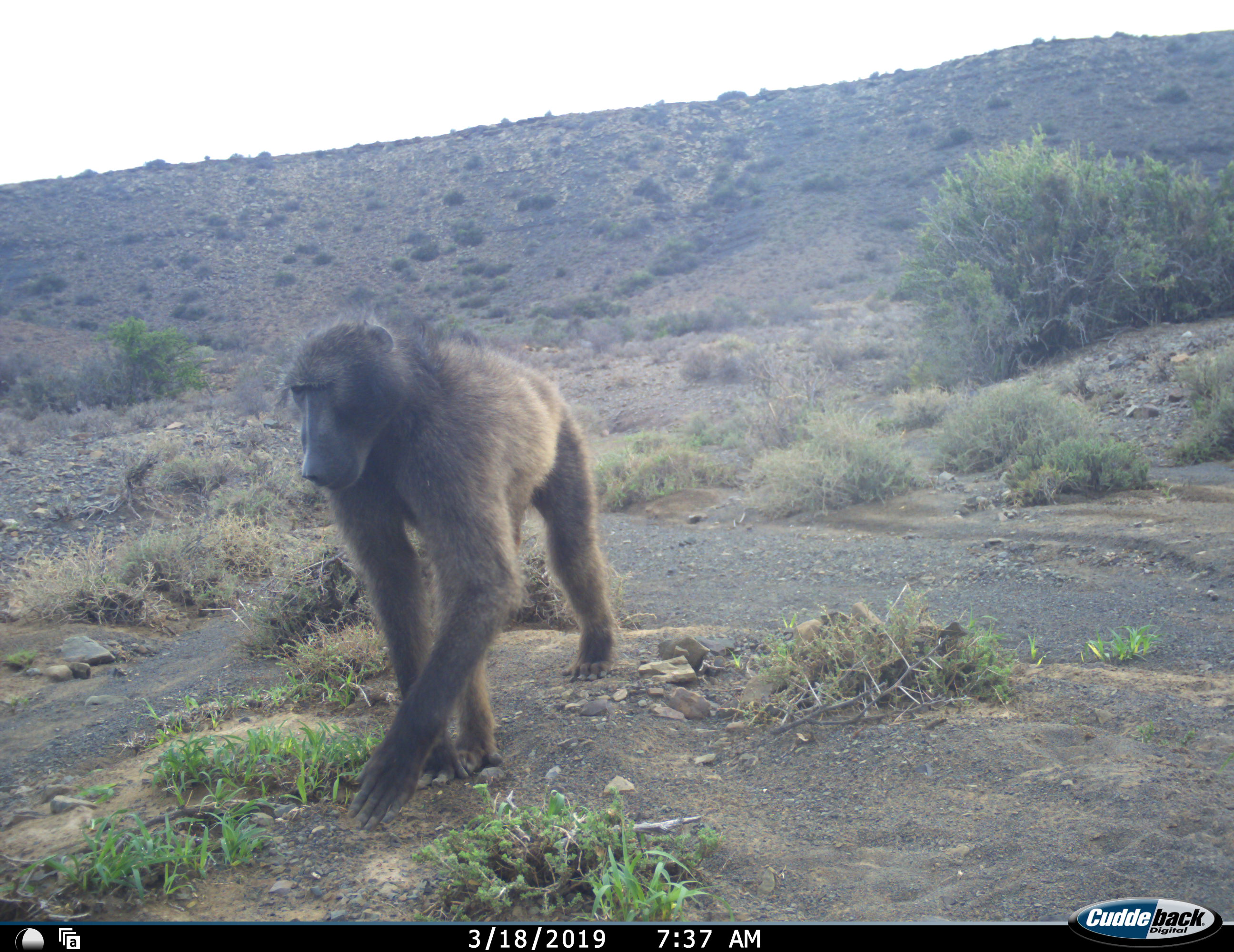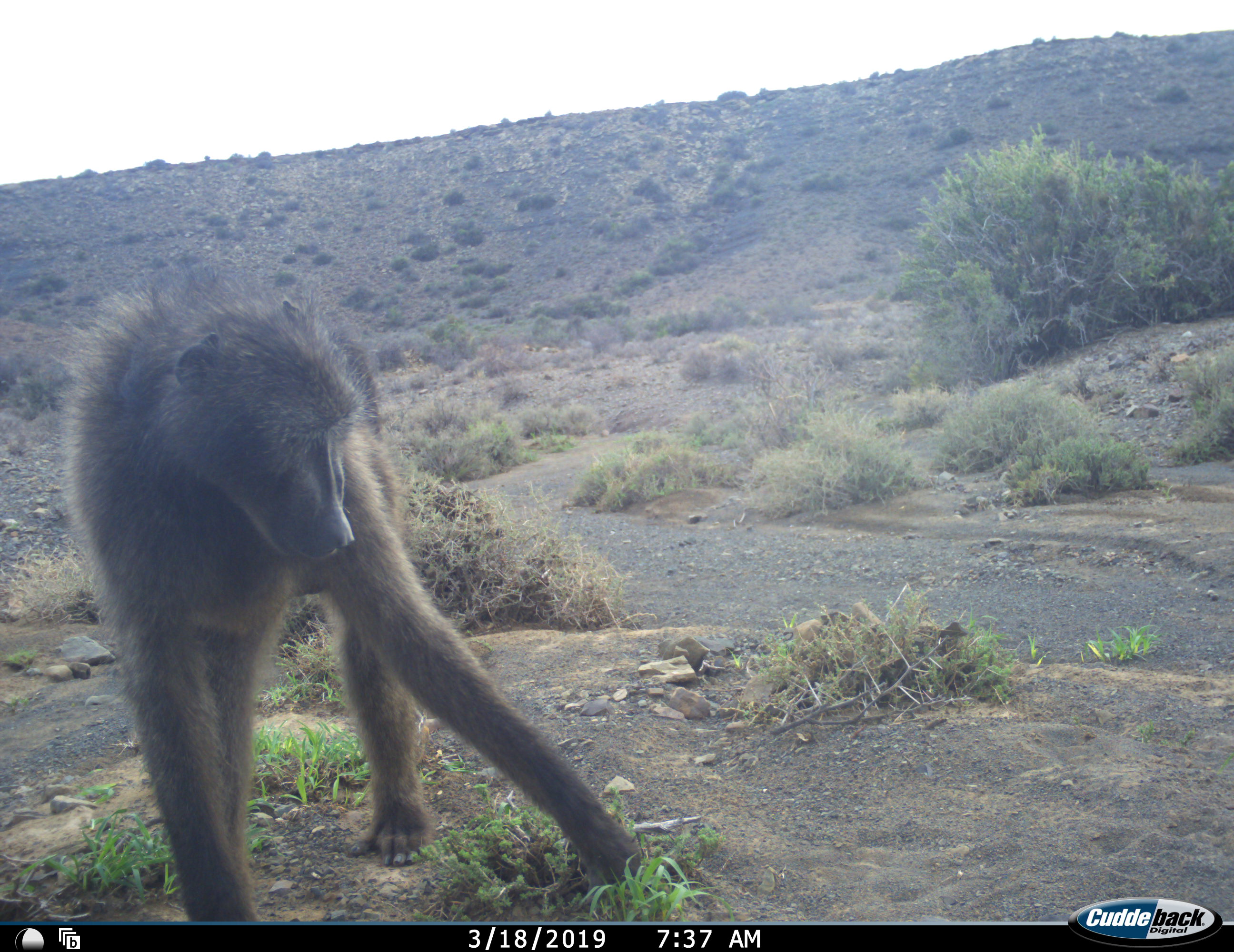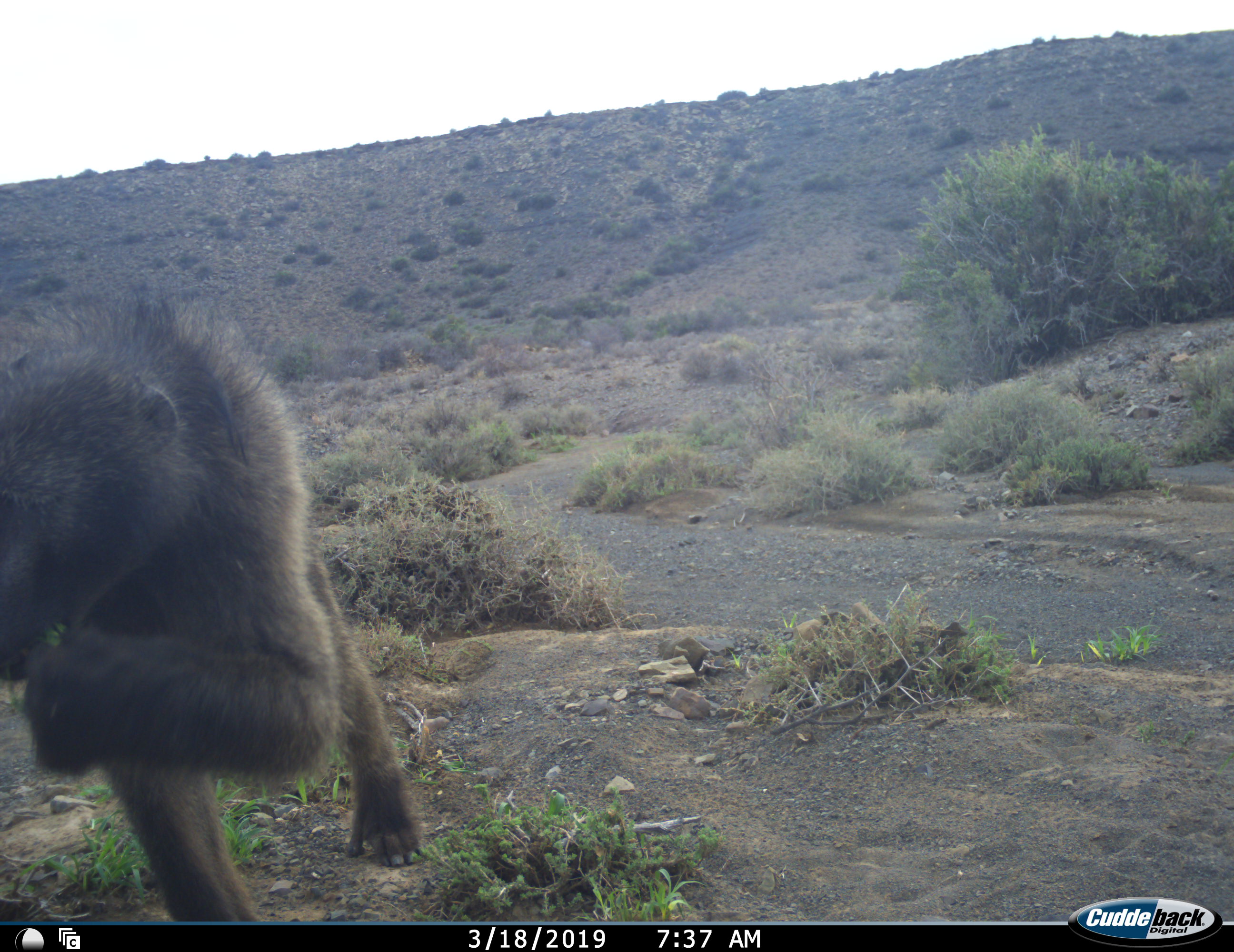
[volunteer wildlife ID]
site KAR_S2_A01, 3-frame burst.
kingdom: Animalia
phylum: Chordata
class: Mammalia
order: Primates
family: Cercopithecidae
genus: Papio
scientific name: Papio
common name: baboon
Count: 1.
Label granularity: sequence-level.